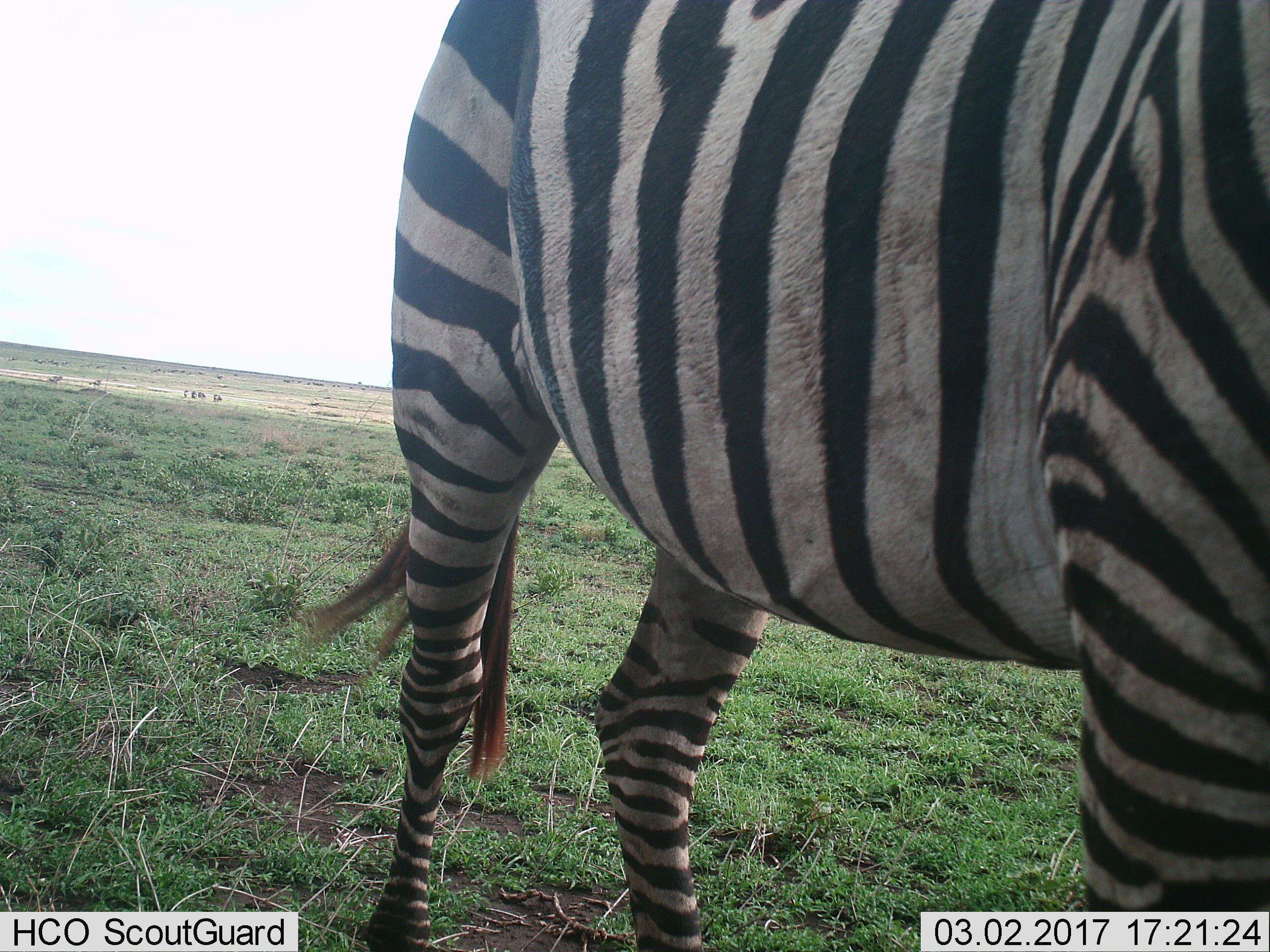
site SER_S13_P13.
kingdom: Animalia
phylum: Chordata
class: Mammalia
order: Perissodactyla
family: Equidae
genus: Equus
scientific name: Equus quagga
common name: plains zebra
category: zebraplains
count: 1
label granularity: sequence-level